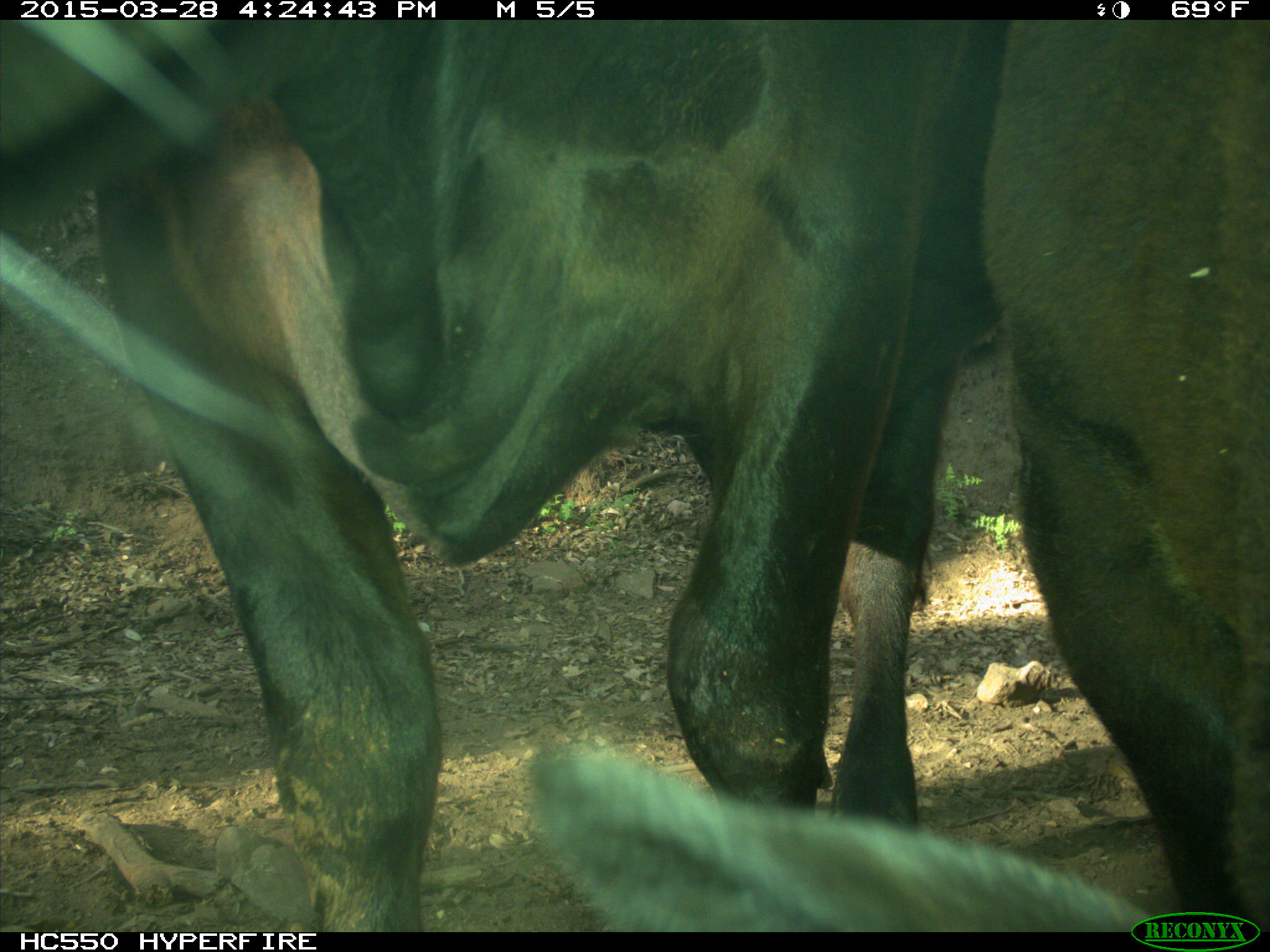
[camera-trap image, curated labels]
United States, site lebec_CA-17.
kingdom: Animalia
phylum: Chordata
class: Mammalia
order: Artiodactyla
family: Bovidae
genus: Bos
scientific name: Bos taurus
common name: domestic cow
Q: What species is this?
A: Bos taurus (domestic cow).